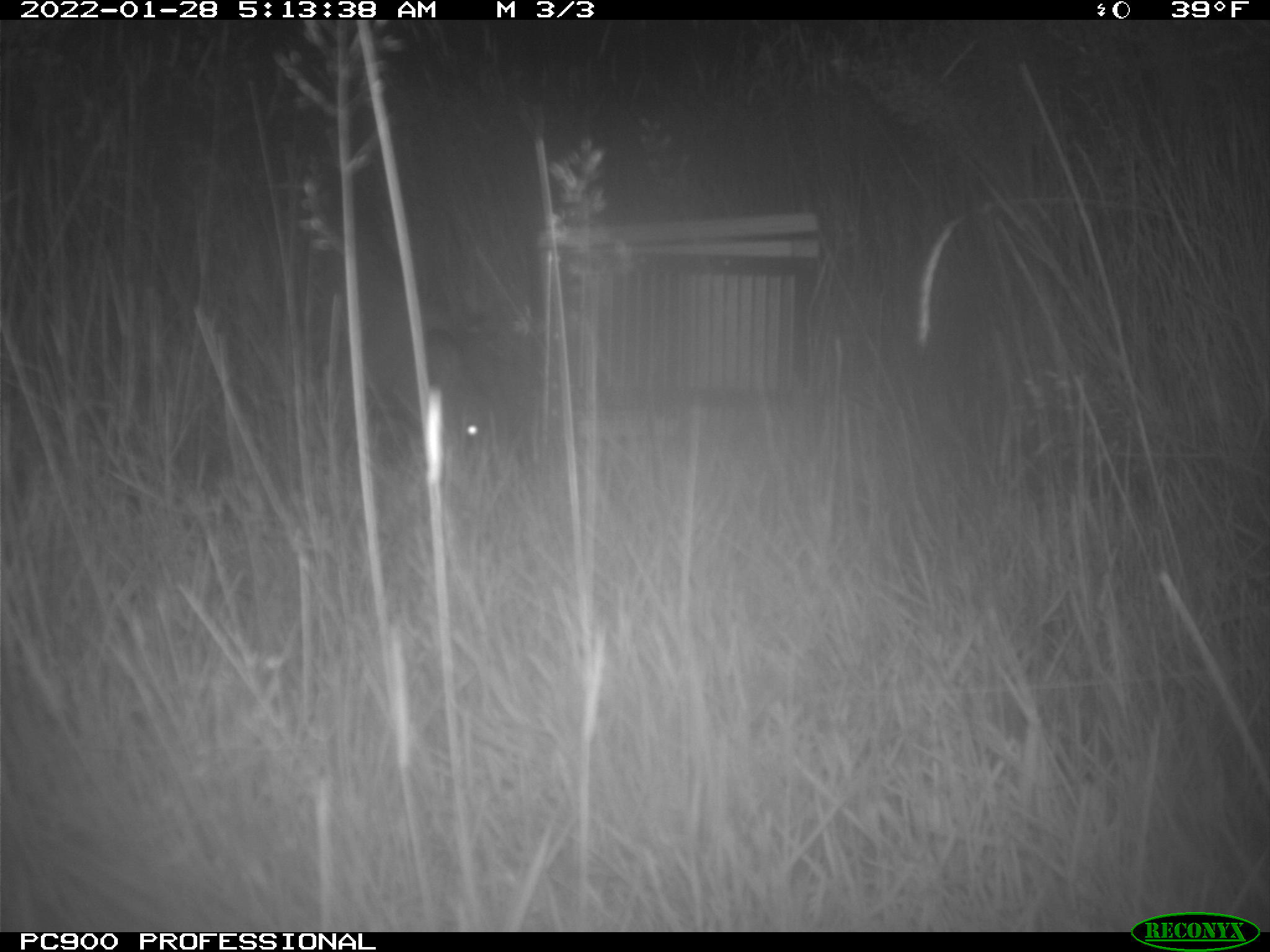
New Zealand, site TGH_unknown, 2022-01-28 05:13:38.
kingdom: Animalia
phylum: Chordata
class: Mammalia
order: Diprotodontia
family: Macropodidae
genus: Notamacropus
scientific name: Notamacropus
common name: wallaby